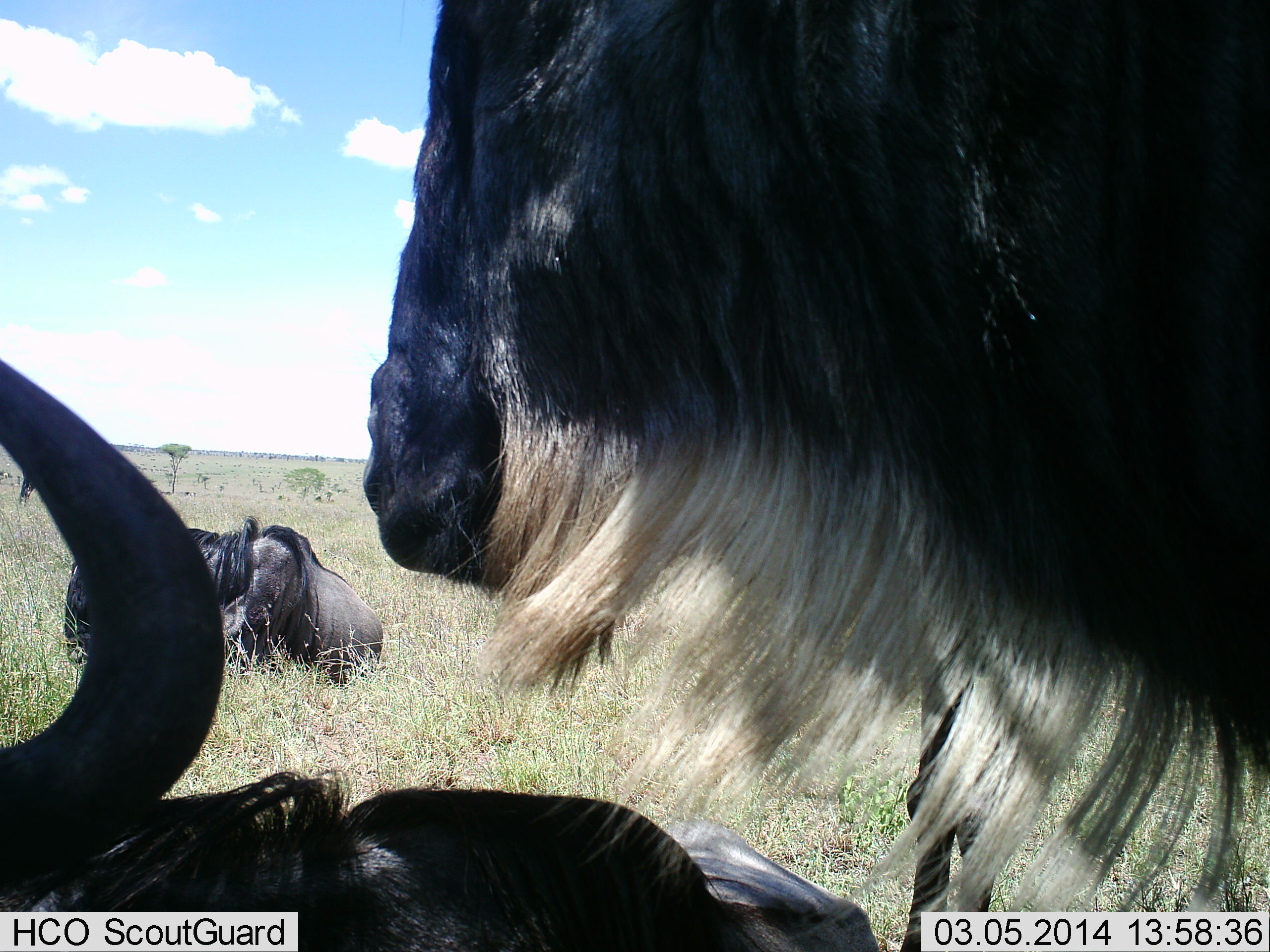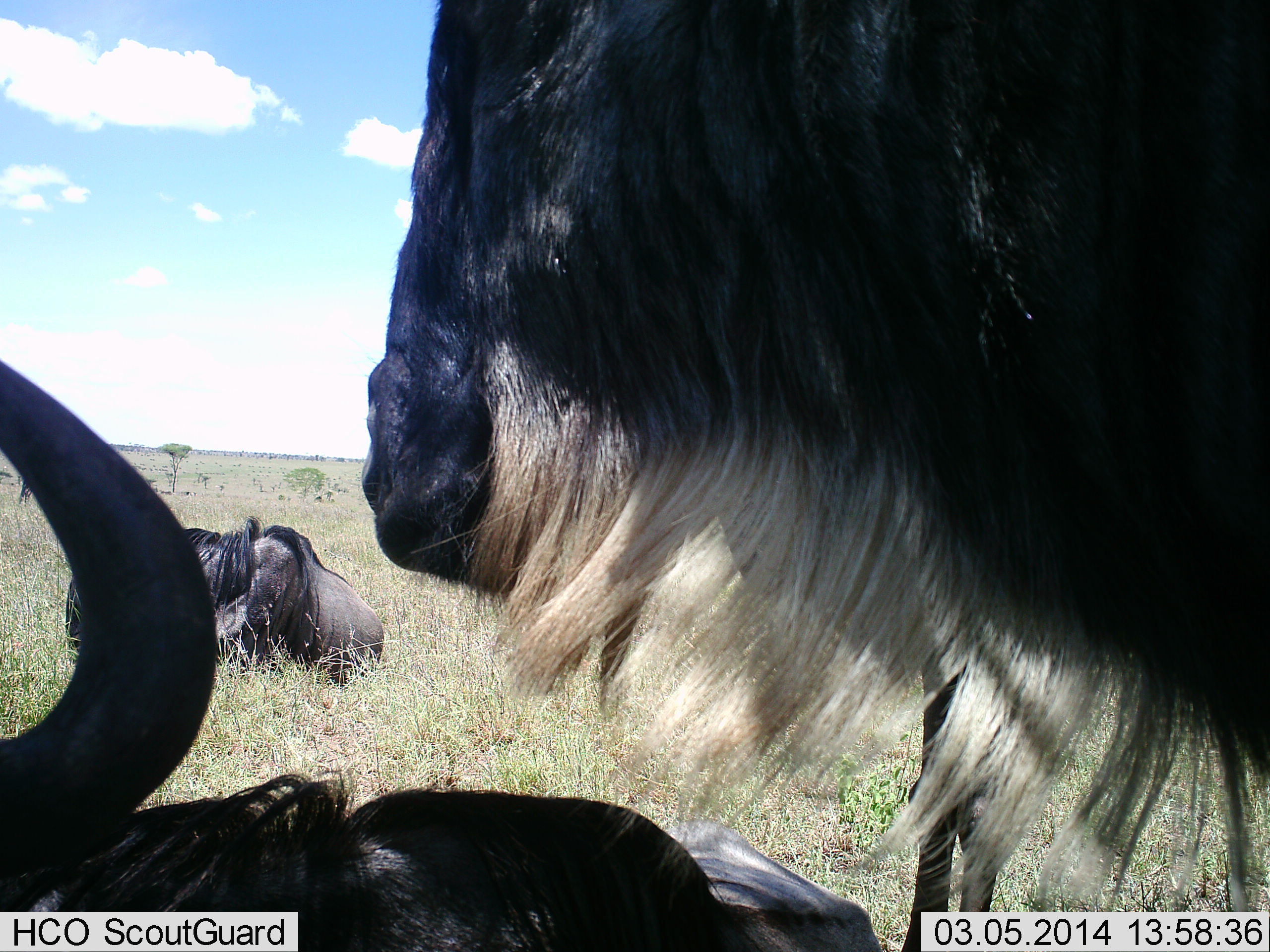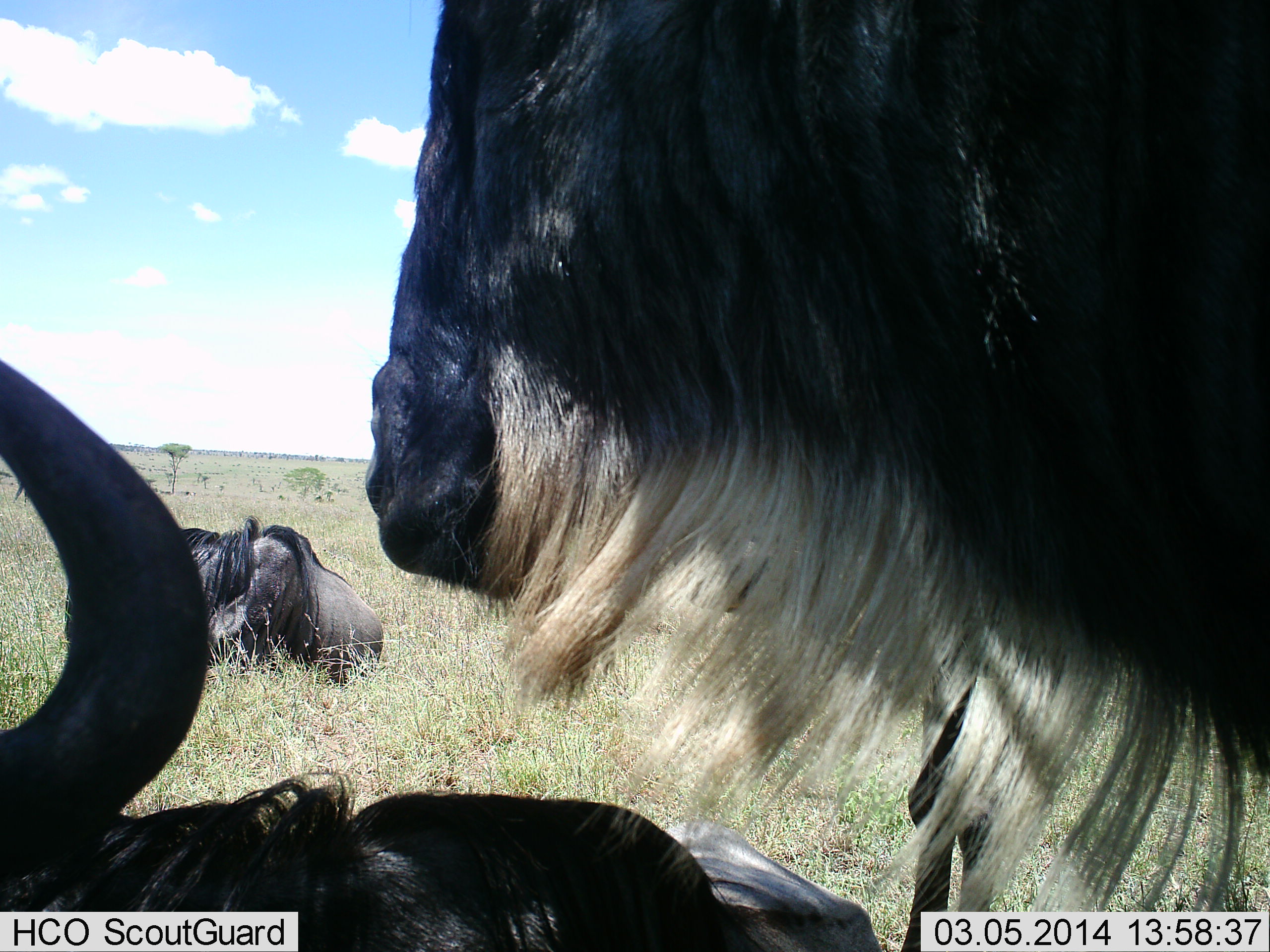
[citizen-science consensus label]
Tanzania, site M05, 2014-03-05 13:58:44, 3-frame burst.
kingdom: Animalia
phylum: Chordata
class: Mammalia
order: Artiodactyla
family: Bovidae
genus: Connochaetes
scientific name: Connochaetes taurinus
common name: blue wildebeest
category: wildebeest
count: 4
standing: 80%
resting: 100%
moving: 0%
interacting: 0%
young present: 0%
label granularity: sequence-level